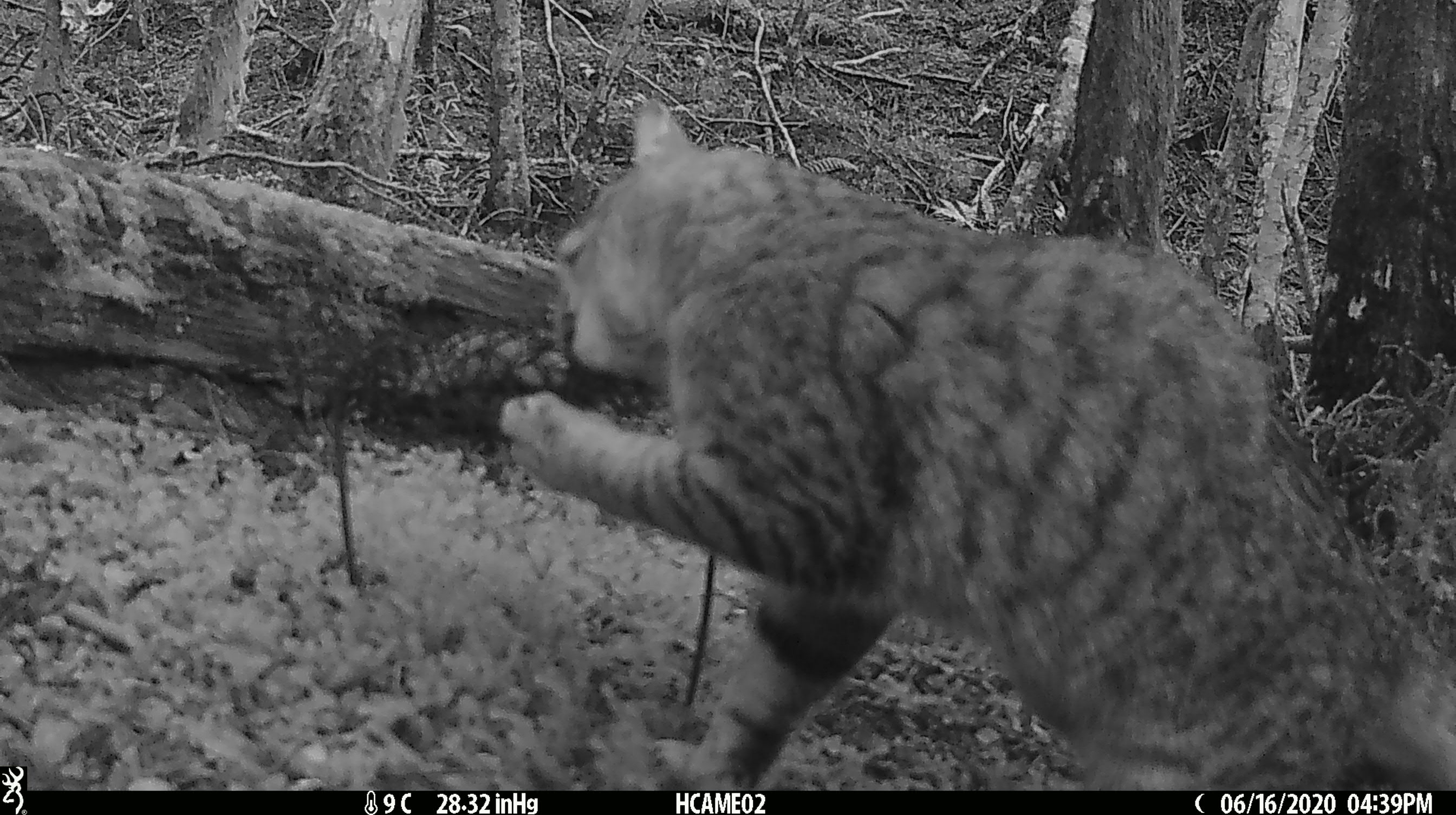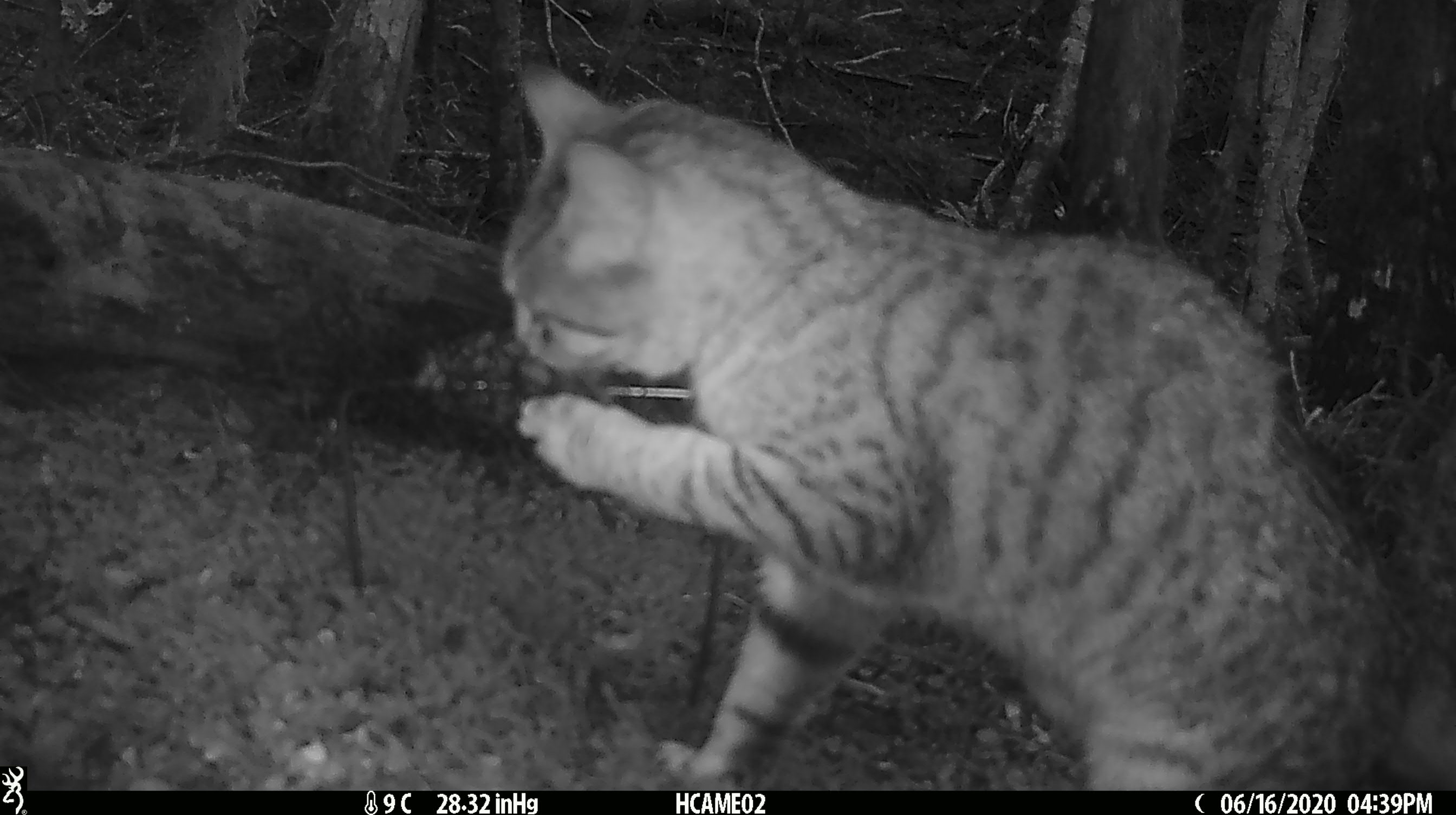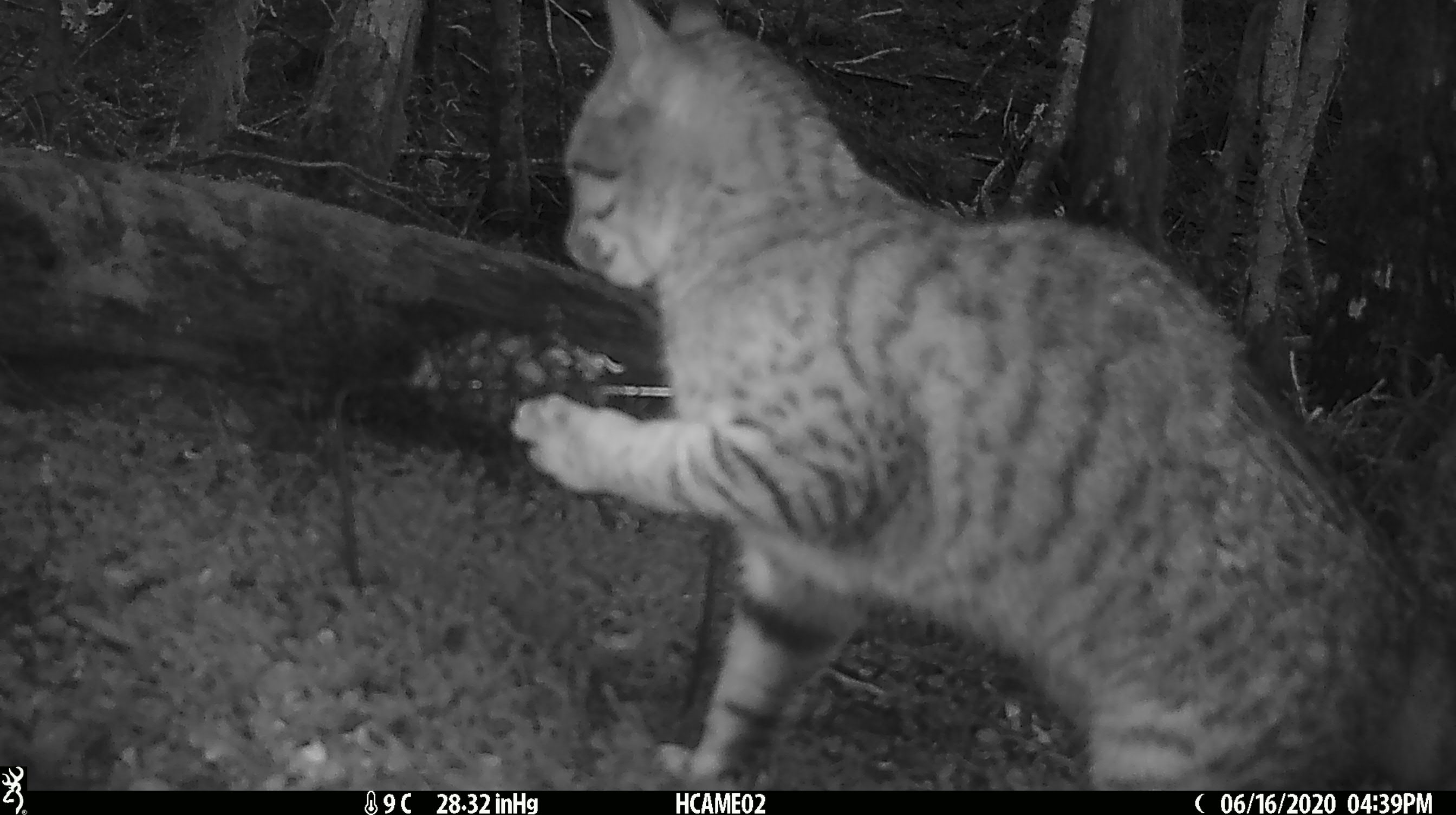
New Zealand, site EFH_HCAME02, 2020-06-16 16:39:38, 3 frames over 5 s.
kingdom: Animalia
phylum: Chordata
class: Mammalia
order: Carnivora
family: Felidae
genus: Felis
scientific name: Felis catus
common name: domestic cat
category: cat